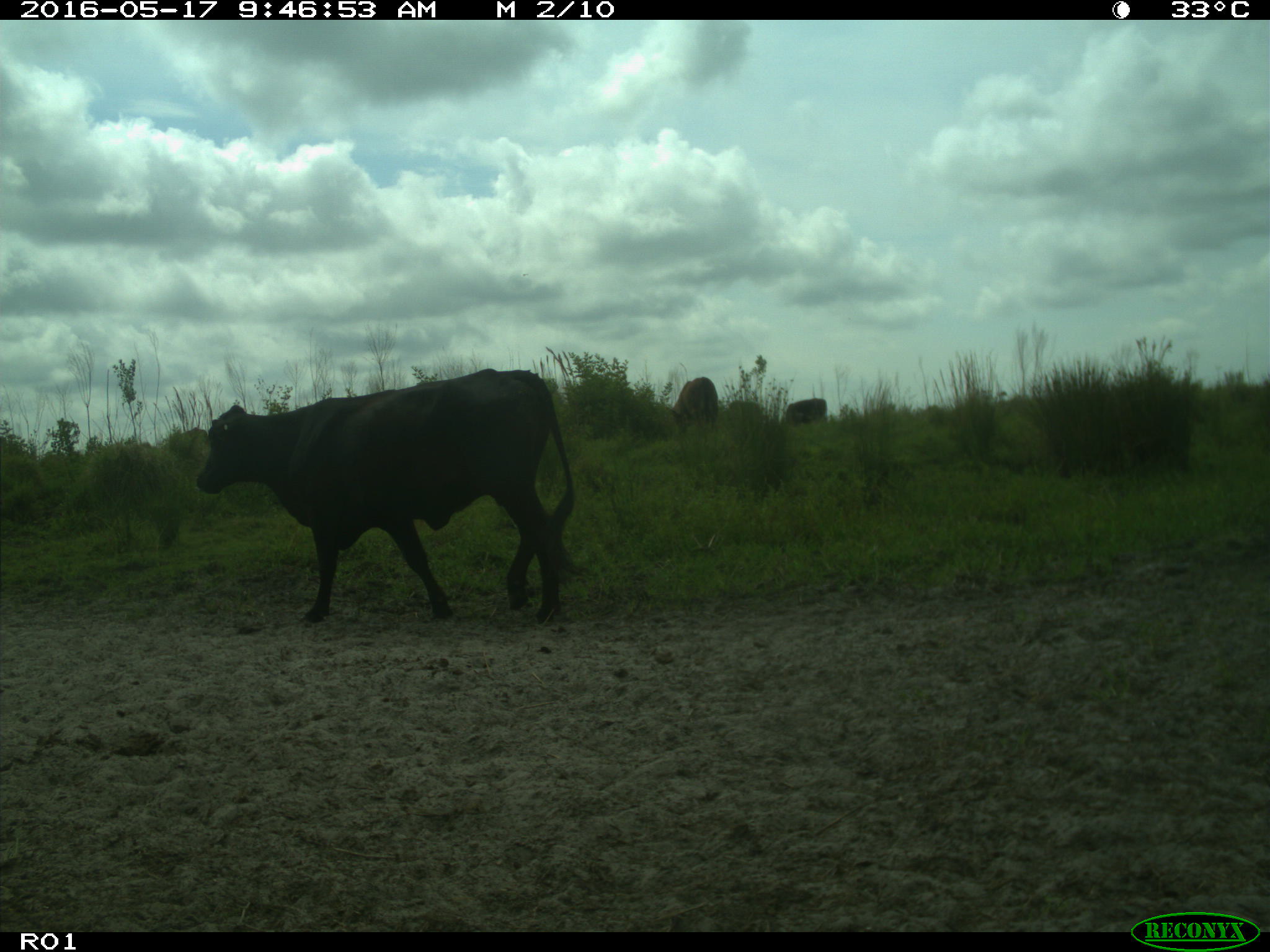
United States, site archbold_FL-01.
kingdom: Animalia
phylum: Chordata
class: Mammalia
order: Artiodactyla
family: Bovidae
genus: Bos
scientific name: Bos taurus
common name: domestic cow